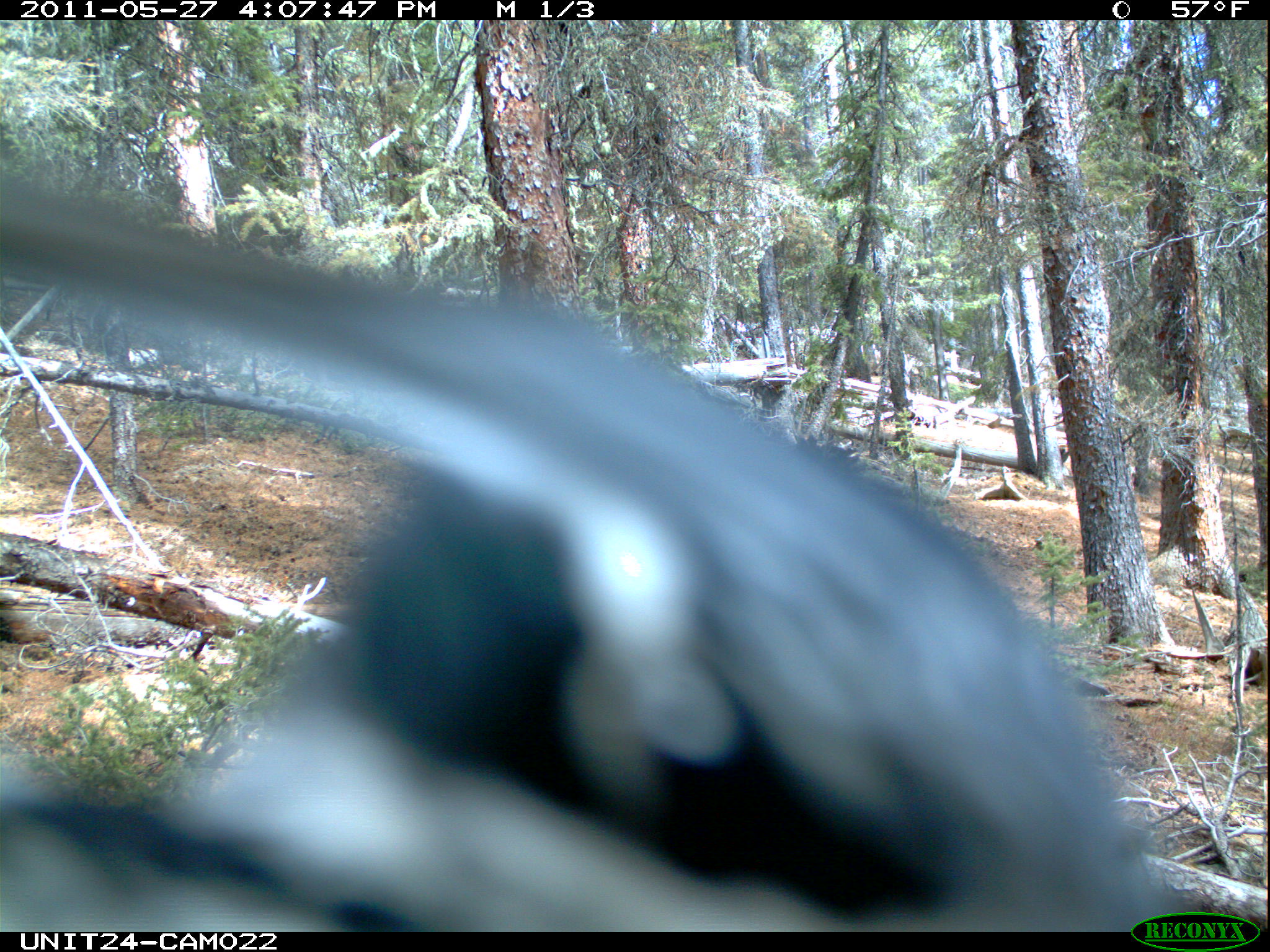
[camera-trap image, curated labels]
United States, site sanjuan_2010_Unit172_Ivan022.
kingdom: Animalia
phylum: Chordata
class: Aves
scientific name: Aves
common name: birds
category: unidentified bird